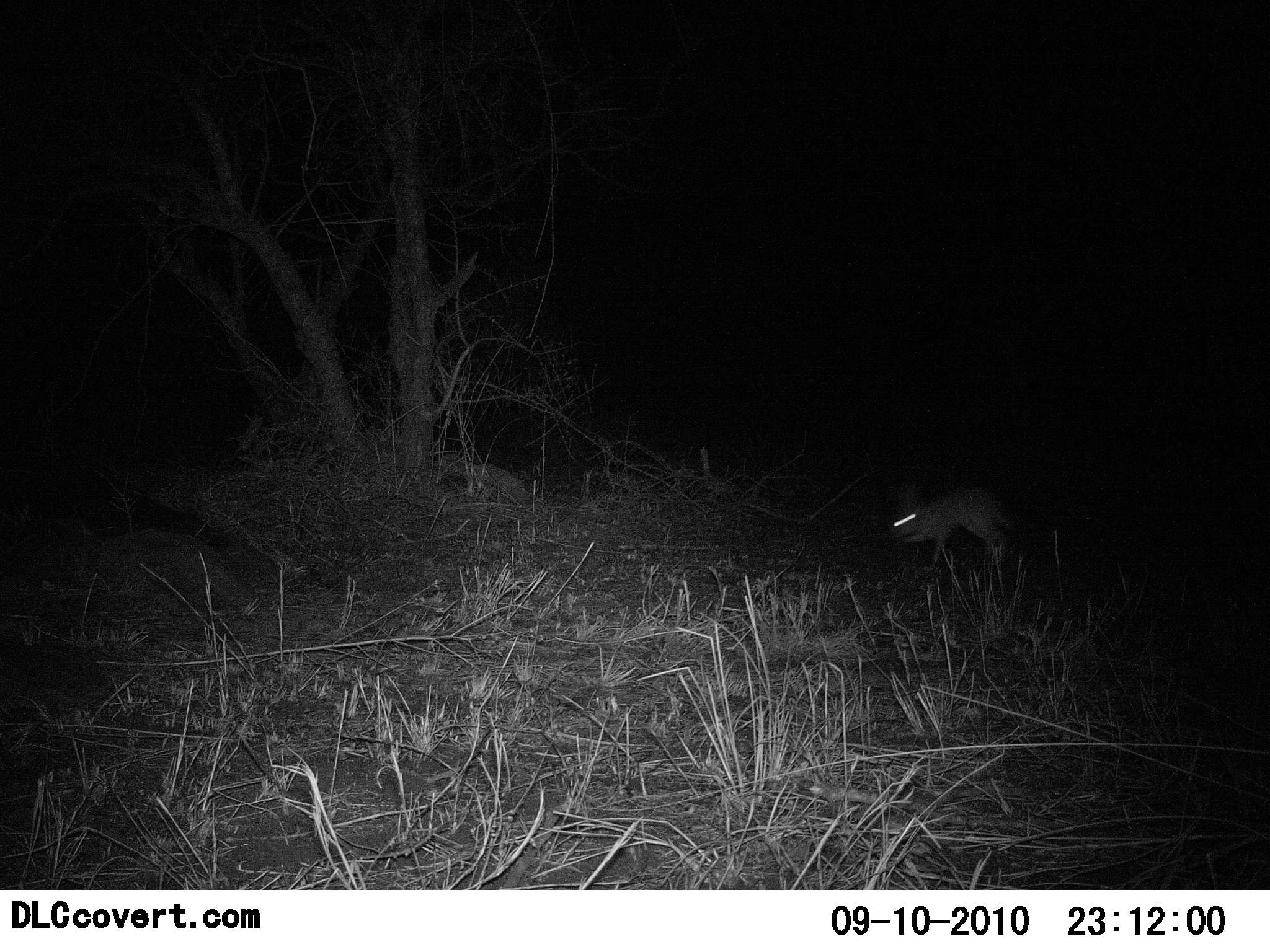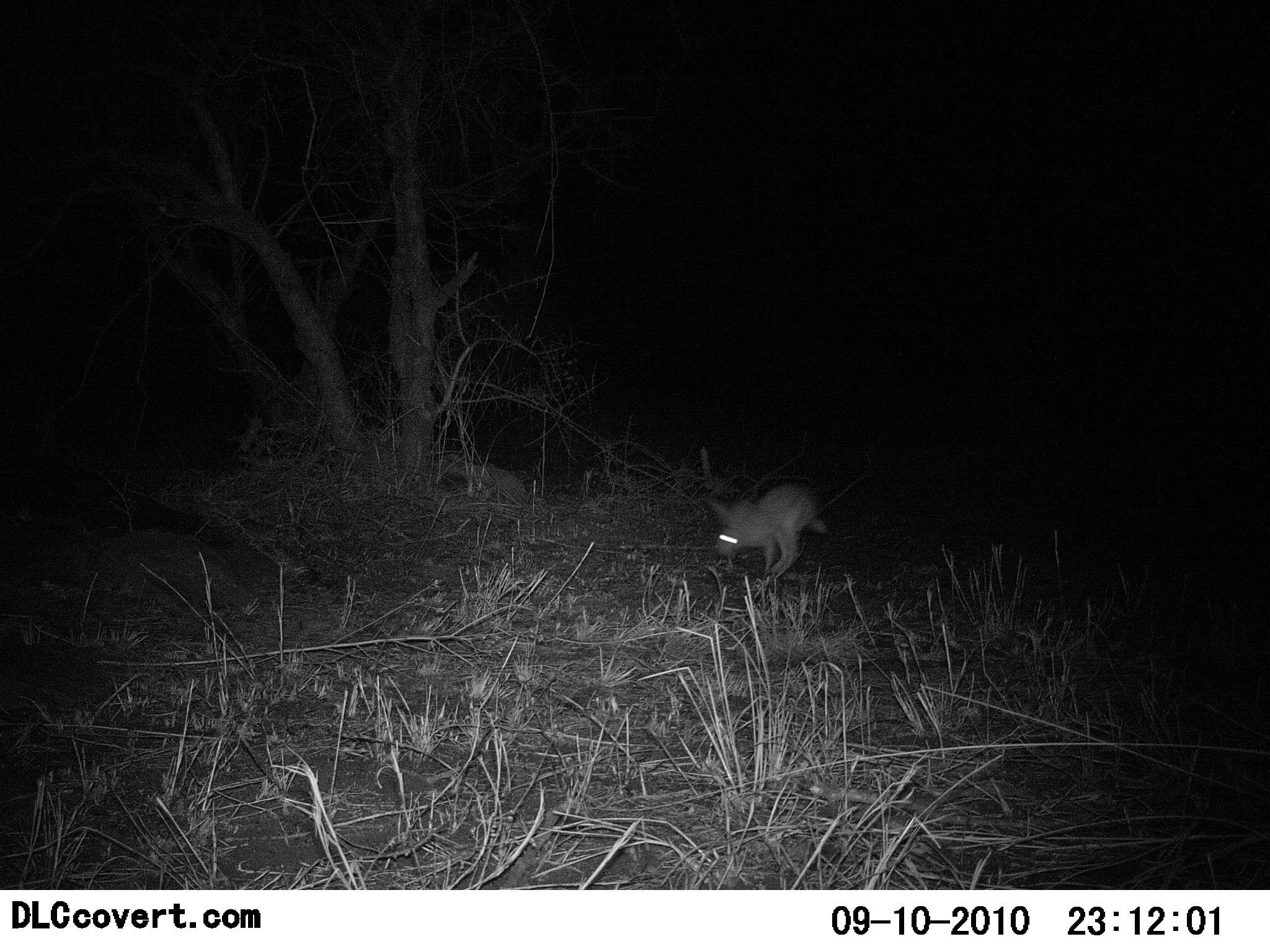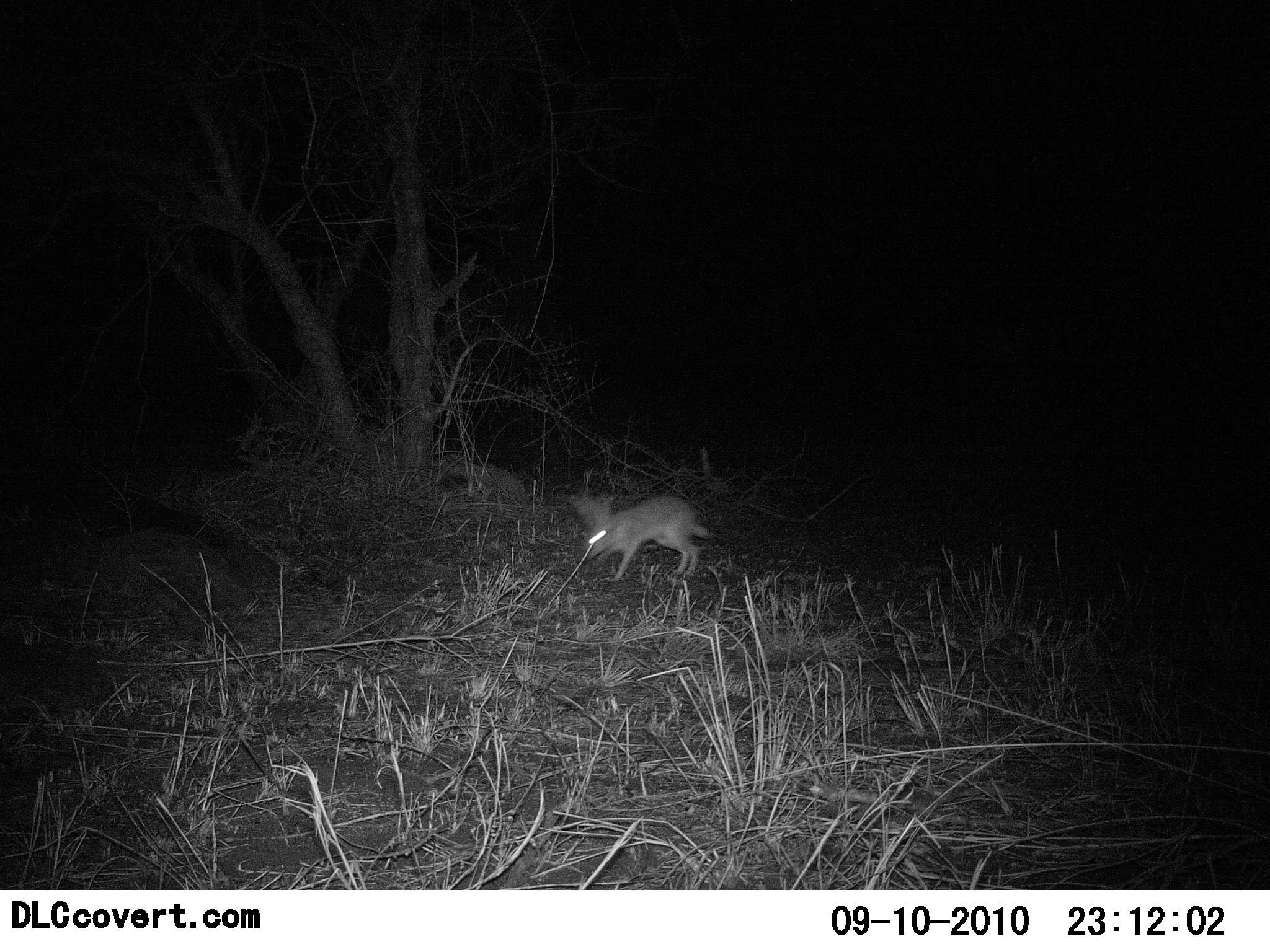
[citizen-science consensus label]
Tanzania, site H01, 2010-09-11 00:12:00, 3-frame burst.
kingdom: Animalia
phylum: Chordata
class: Mammalia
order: Lagomorpha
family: Leporidae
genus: Lepus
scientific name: Lepus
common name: hare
Hare (Lepus), count 1. Behavior (volunteer vote fractions): standing 0%, resting 0%, moving 100%, interacting 0%. Young present (vote fraction): 0%. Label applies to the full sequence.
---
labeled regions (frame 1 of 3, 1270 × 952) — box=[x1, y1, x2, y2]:
animal: box=[887, 482, 1016, 572]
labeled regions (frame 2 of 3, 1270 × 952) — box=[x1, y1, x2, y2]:
animal: box=[704, 483, 854, 581]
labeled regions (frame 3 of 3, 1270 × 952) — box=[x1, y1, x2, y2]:
animal: box=[572, 493, 714, 583]